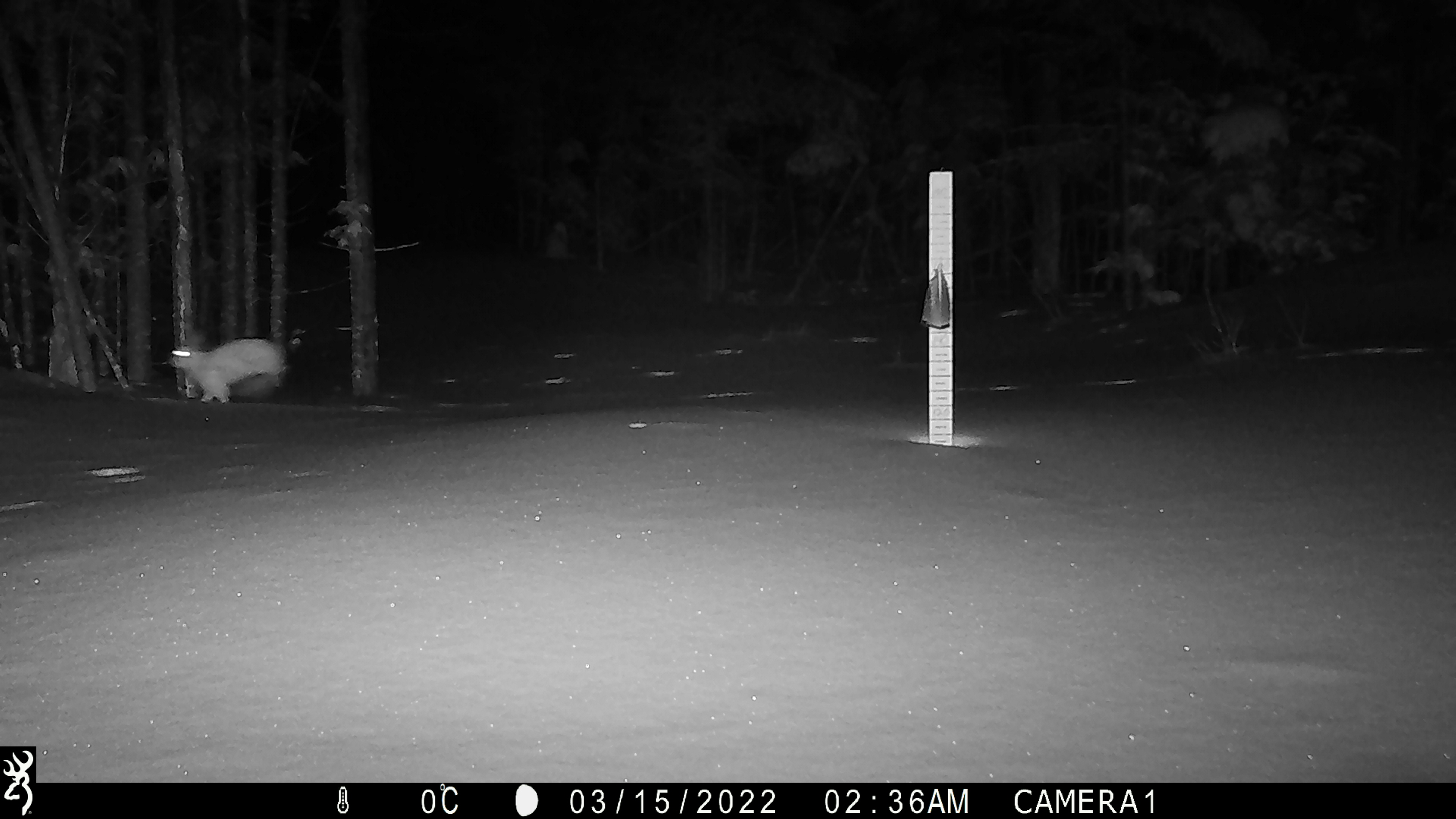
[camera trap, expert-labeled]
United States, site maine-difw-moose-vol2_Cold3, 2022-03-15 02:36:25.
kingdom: Animalia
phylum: Chordata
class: Mammalia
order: Lagomorpha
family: Leporidae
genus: Lepus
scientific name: Lepus americanus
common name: snowshoe hare